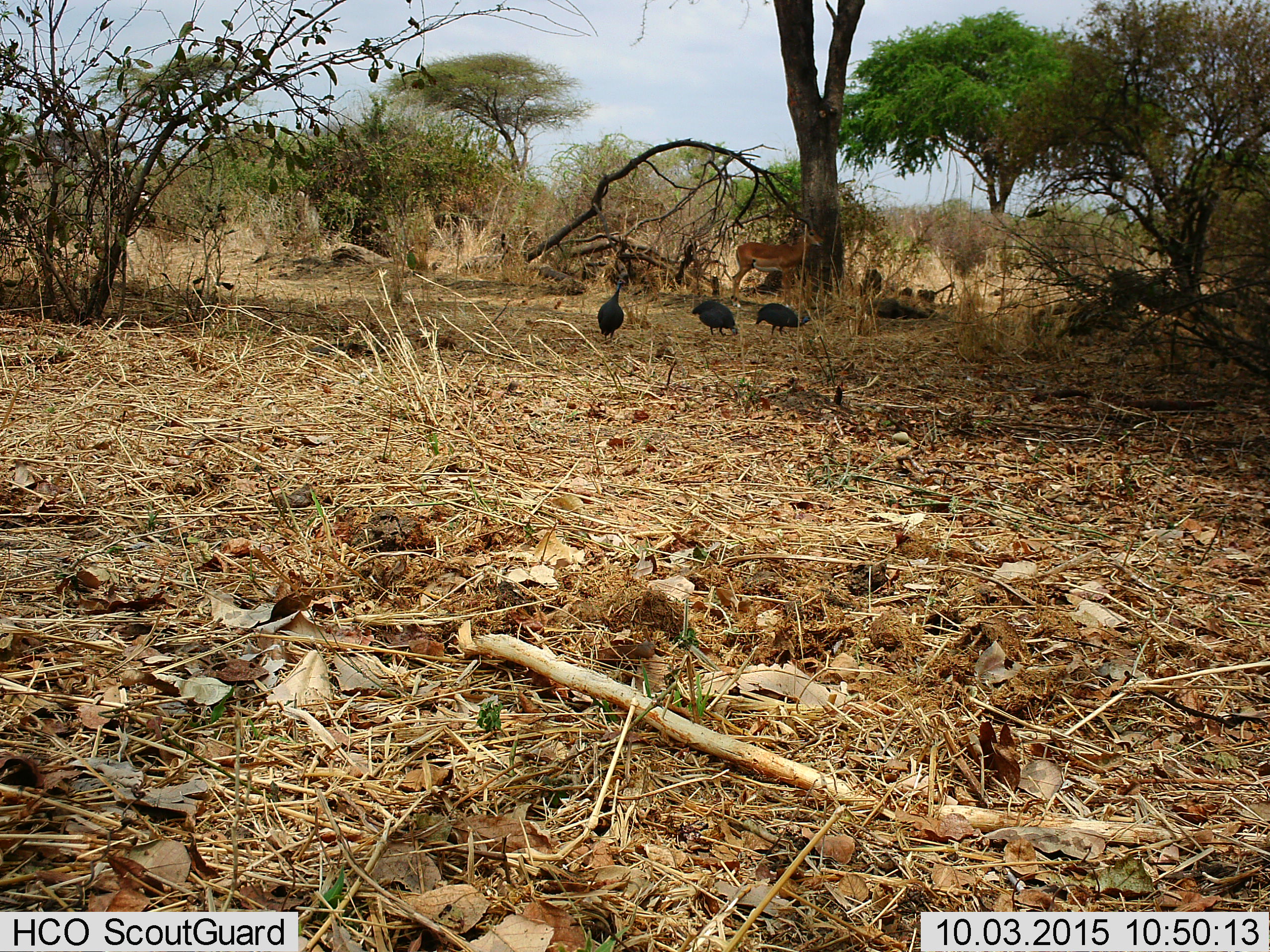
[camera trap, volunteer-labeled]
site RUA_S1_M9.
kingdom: Animalia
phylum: Chordata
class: Aves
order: Galliformes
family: Numididae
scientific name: Numididae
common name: guineafowl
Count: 3.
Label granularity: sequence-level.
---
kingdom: Animalia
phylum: Chordata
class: Mammalia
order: Artiodactyla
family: Bovidae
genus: Aepyceros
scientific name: Aepyceros melampus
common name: impala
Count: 1.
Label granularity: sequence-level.